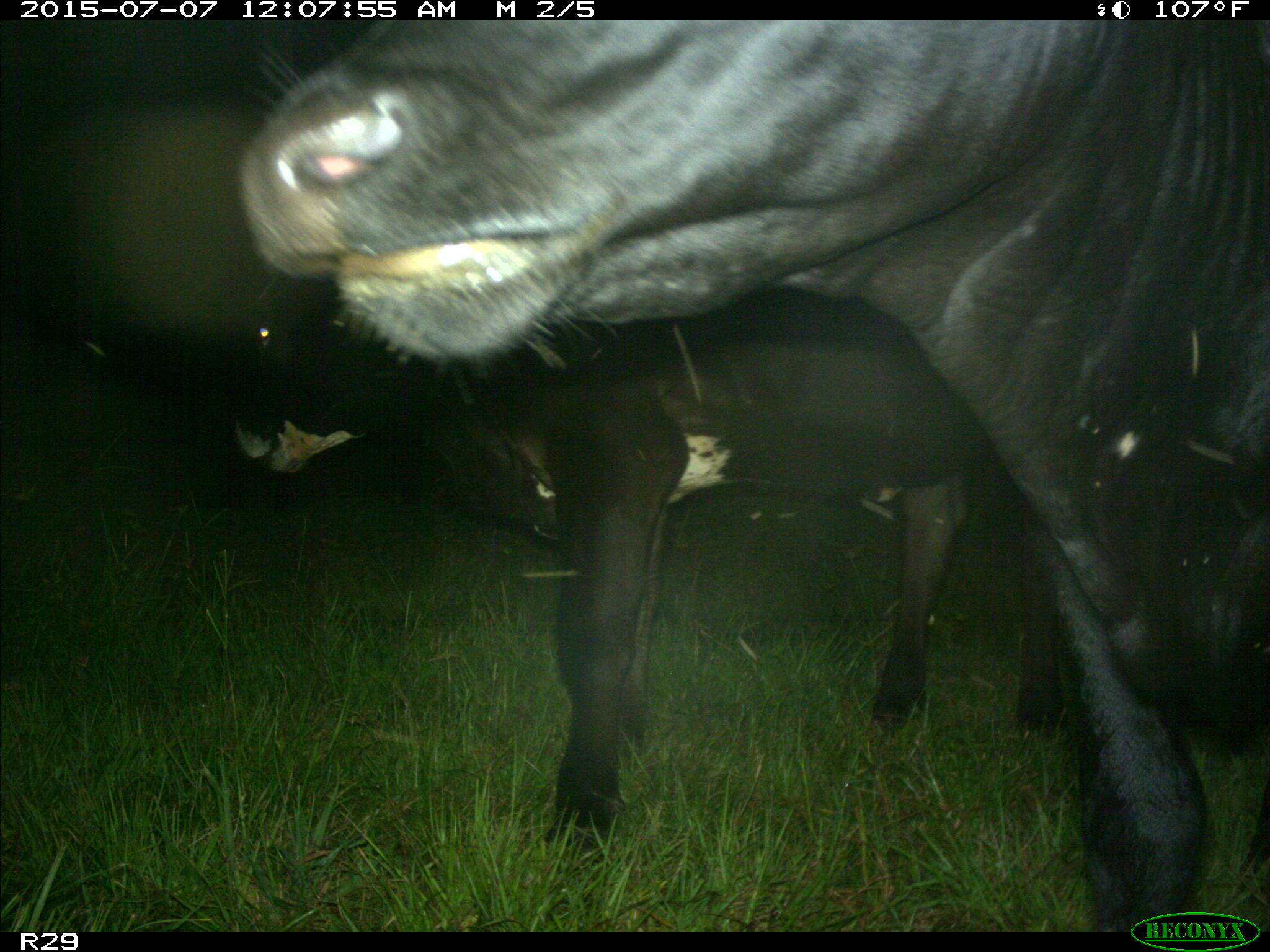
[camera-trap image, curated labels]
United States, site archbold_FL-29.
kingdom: Animalia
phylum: Chordata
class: Mammalia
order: Artiodactyla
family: Bovidae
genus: Bos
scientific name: Bos taurus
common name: domestic cow